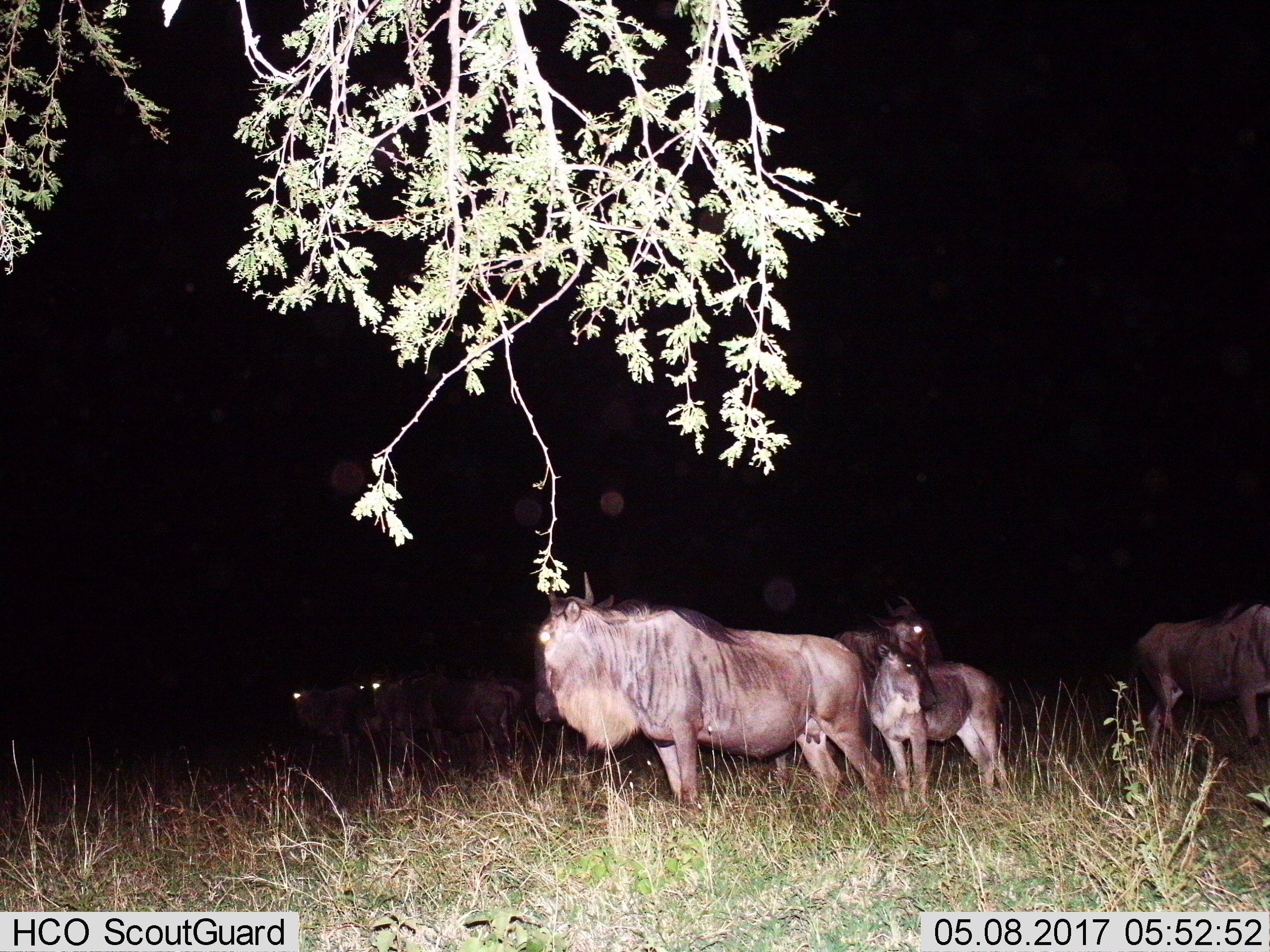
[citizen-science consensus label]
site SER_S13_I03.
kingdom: Animalia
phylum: Chordata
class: Mammalia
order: Artiodactyla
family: Bovidae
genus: Connochaetes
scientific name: Connochaetes taurinus taurinus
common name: blue wildebeest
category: wildebeestblue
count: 7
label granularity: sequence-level